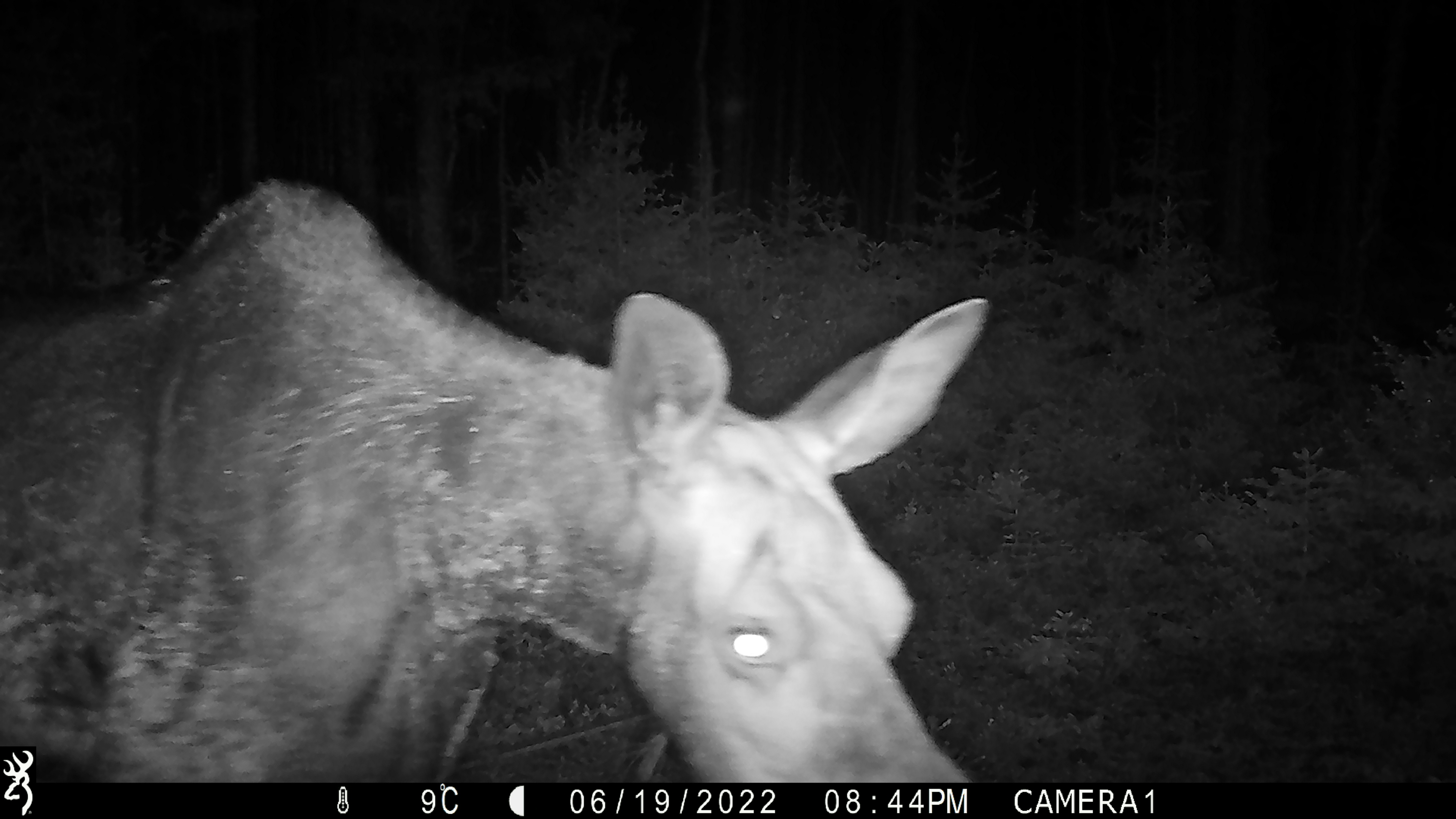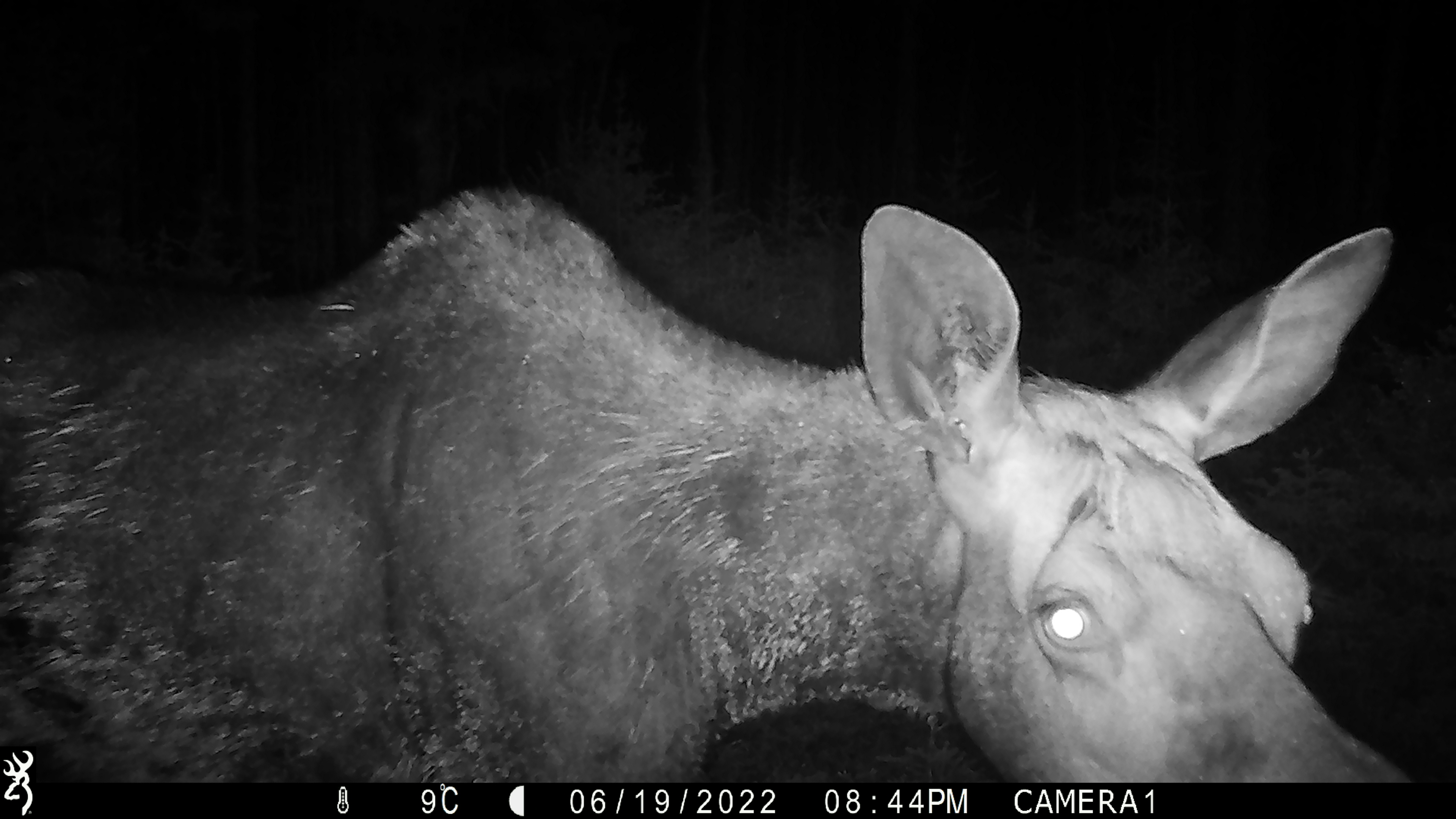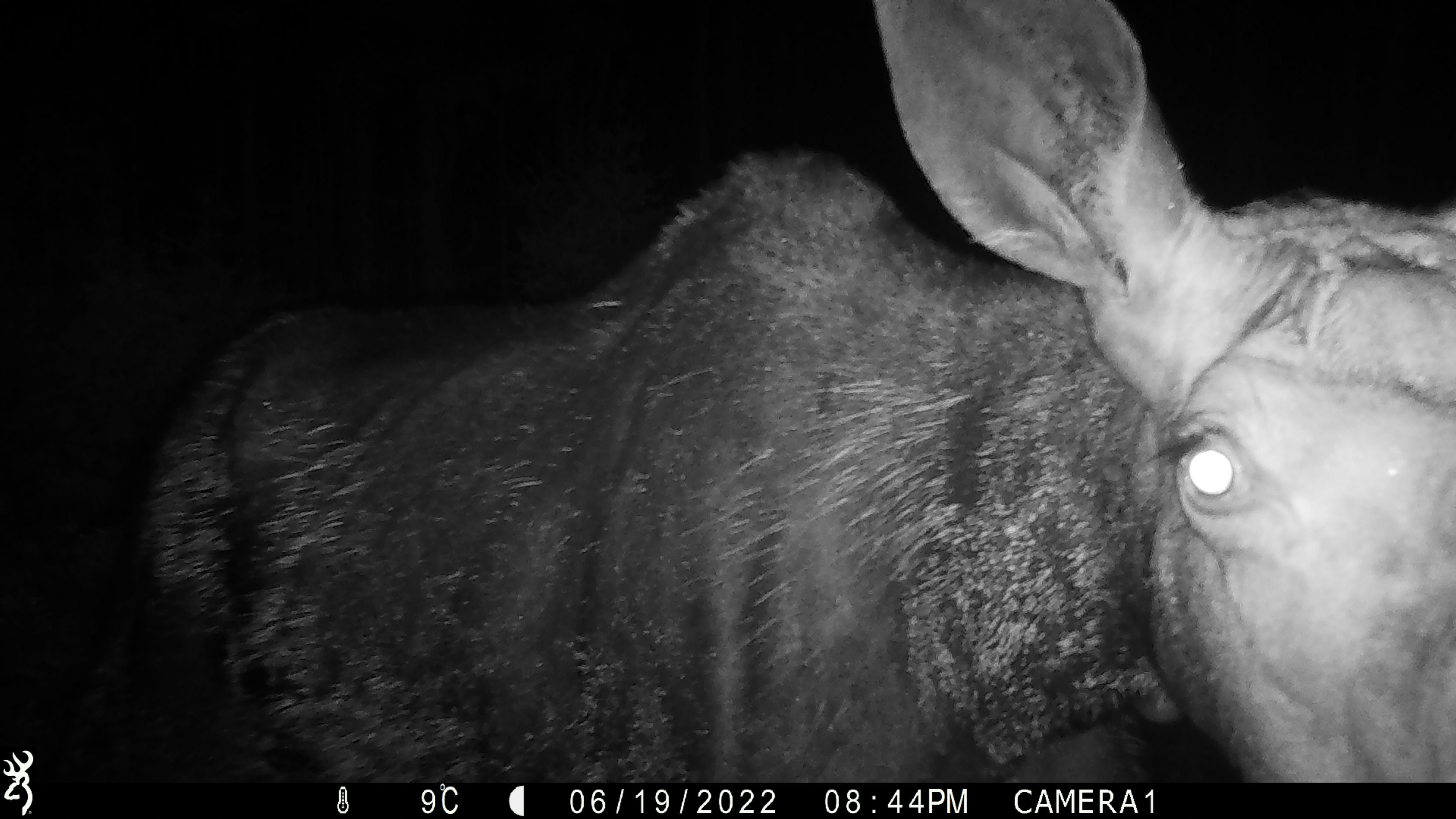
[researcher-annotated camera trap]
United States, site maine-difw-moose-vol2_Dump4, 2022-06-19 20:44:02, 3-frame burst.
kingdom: Animalia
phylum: Chordata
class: Mammalia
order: Artiodactyla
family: Cervidae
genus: Alces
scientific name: Alces alces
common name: moose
Moose (Alces alces).